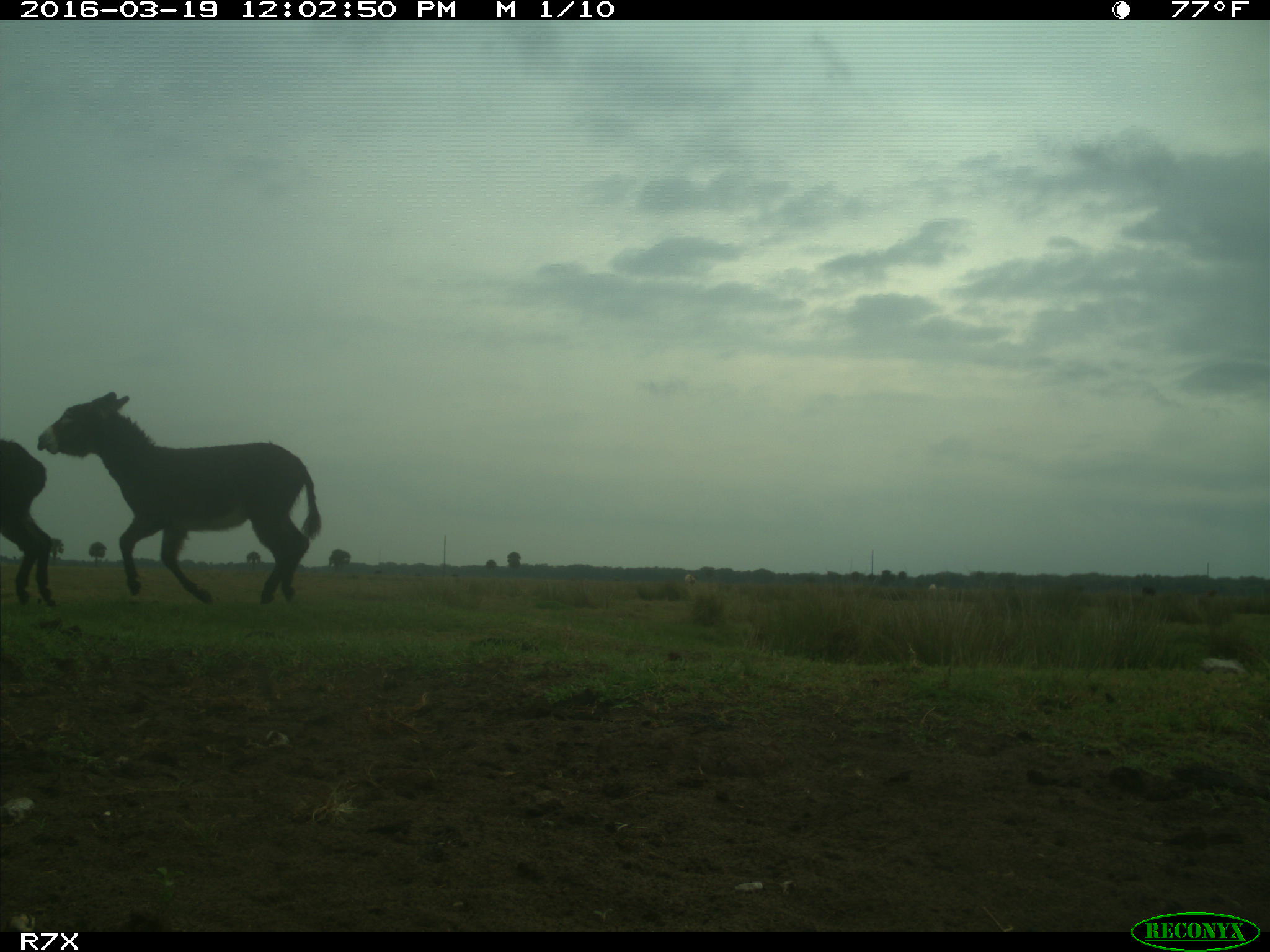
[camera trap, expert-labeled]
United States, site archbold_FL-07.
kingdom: Animalia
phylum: Chordata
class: Mammalia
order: Artiodactyla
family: Bovidae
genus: Bos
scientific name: Bos taurus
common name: domestic cow